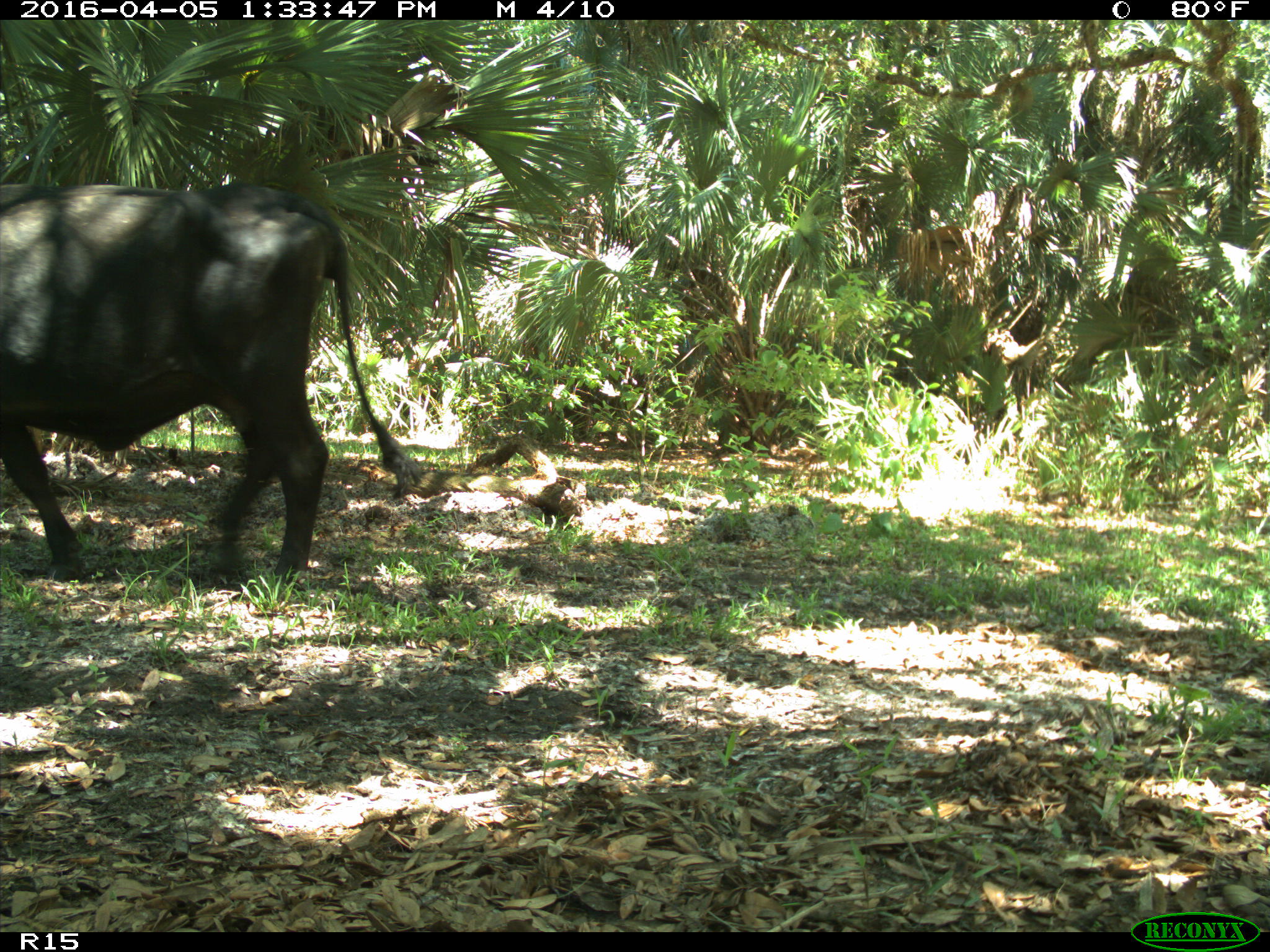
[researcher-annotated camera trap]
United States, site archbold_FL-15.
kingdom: Animalia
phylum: Chordata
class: Mammalia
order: Artiodactyla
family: Bovidae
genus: Bos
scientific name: Bos taurus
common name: domestic cow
Bos taurus (domestic cow).